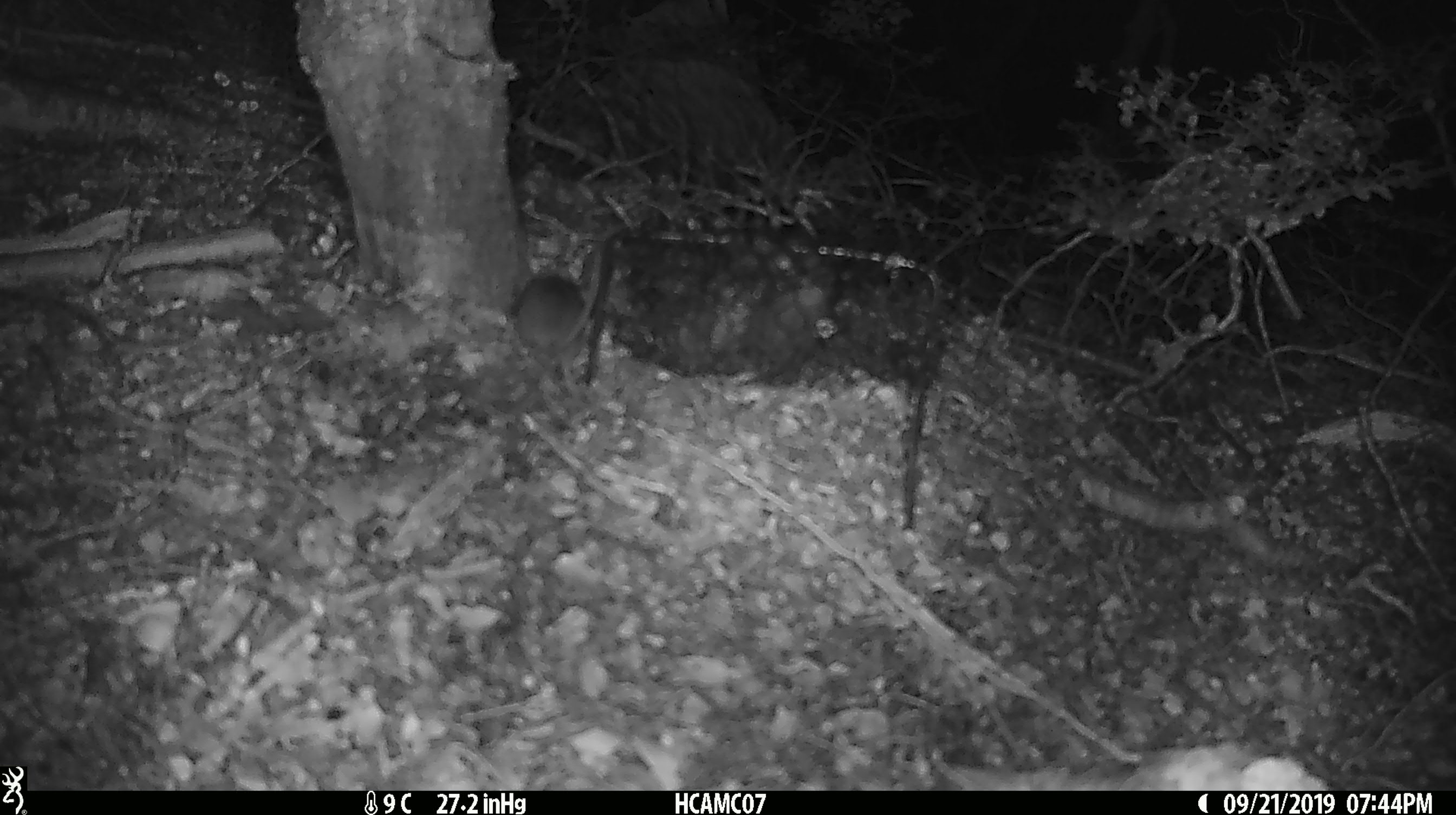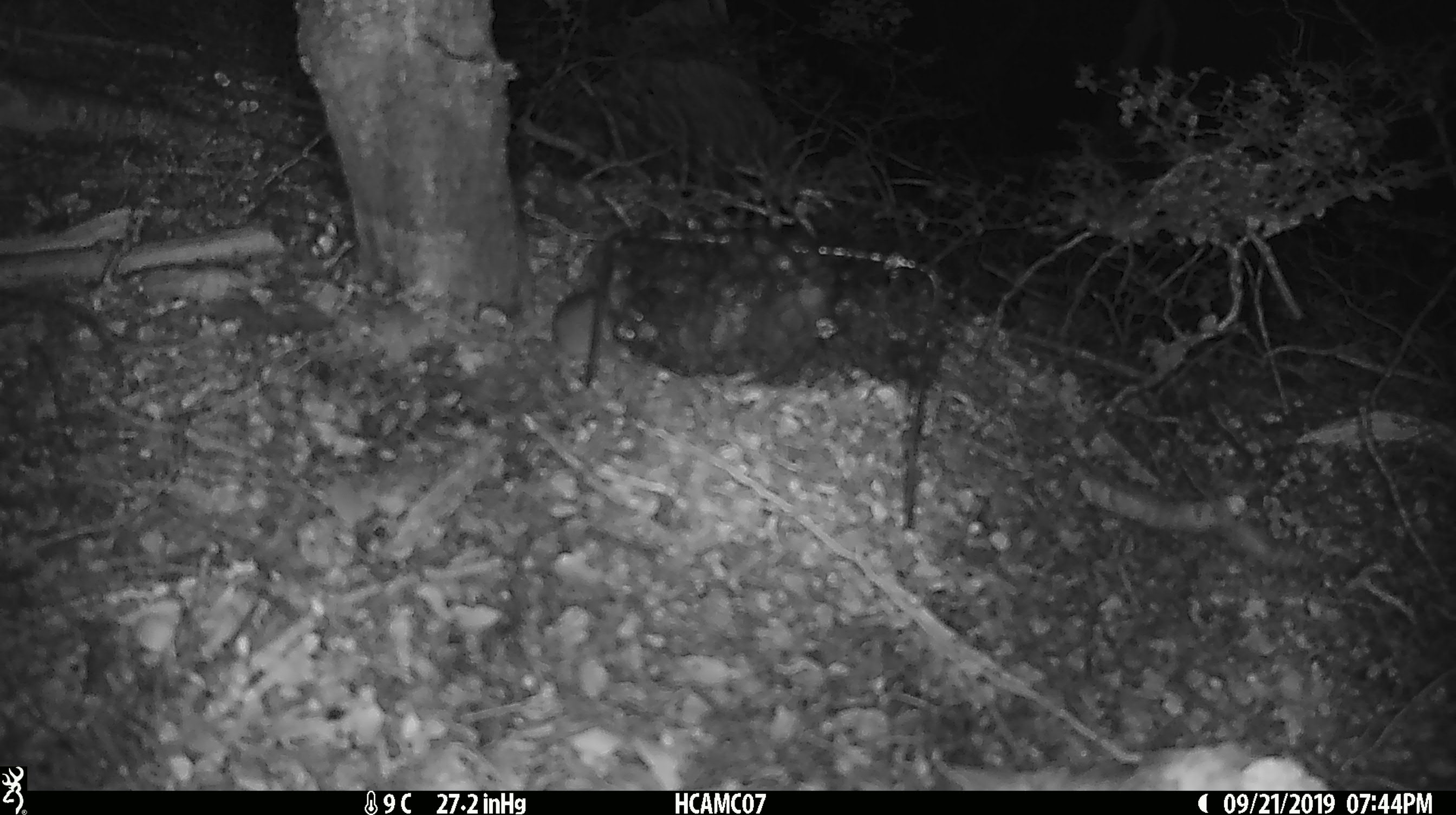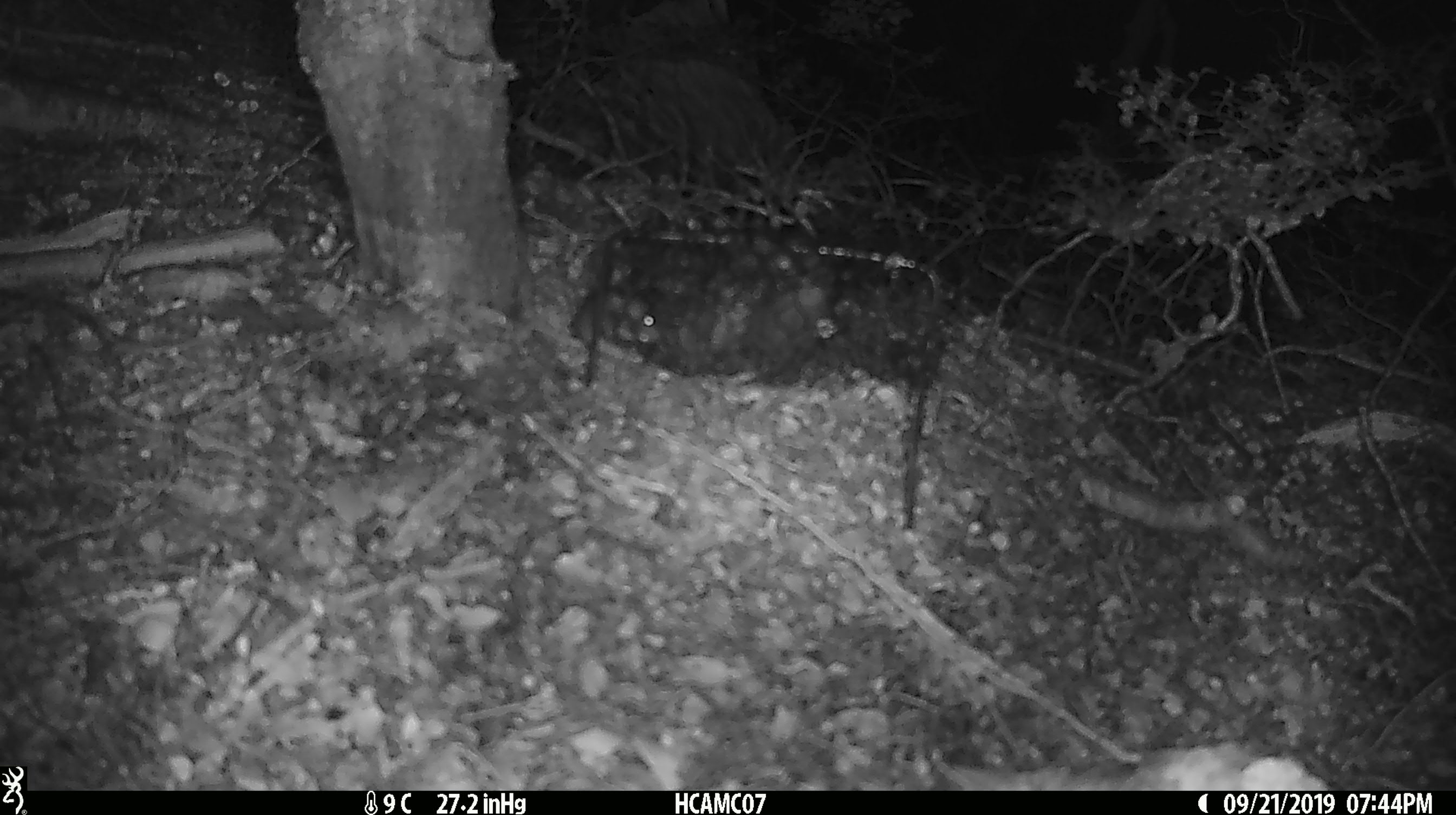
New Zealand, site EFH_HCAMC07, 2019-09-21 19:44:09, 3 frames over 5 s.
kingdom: Animalia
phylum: Chordata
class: Mammalia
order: Rodentia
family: Muridae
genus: Mus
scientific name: Mus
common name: mouse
Mouse (Mus).